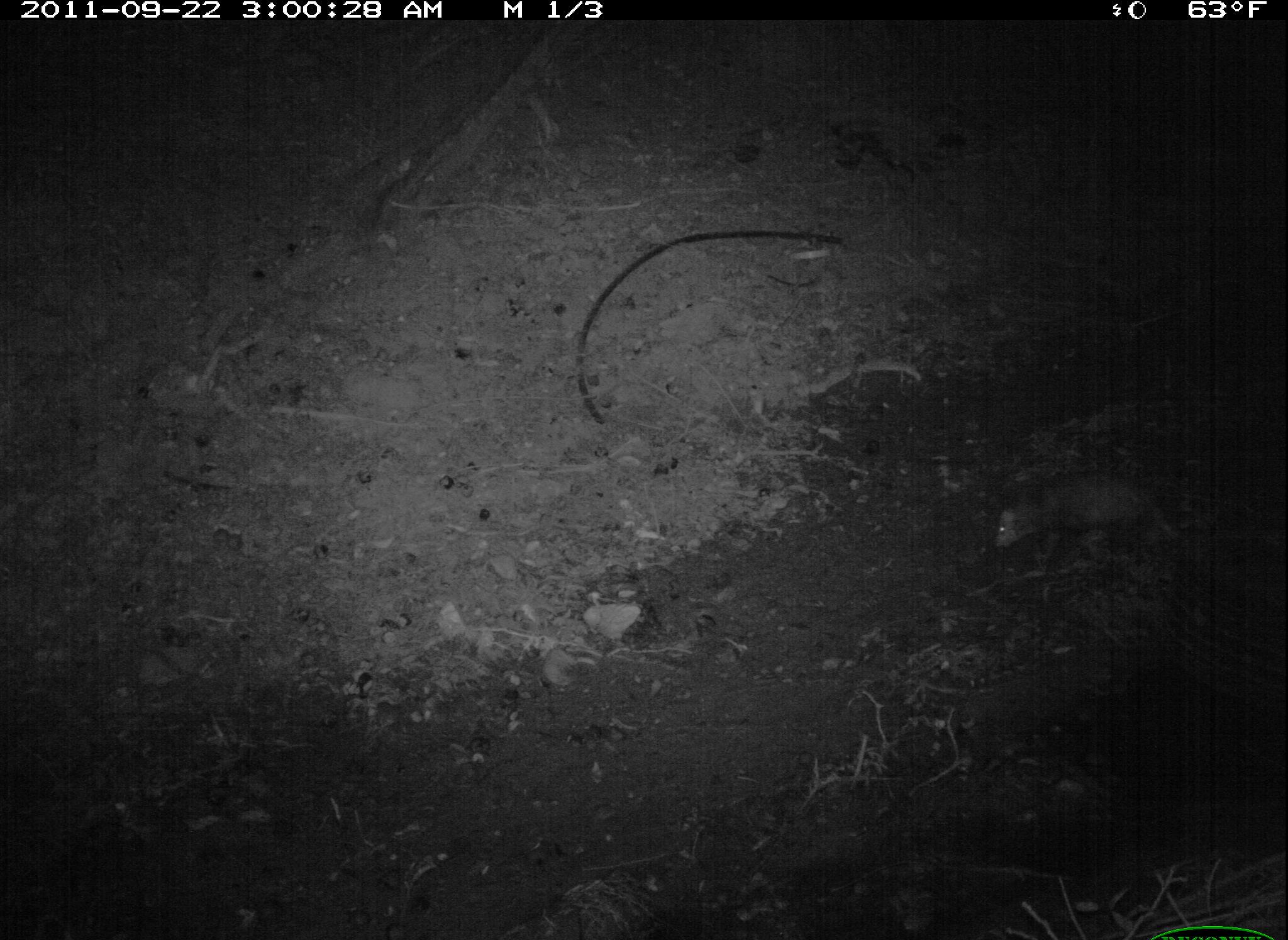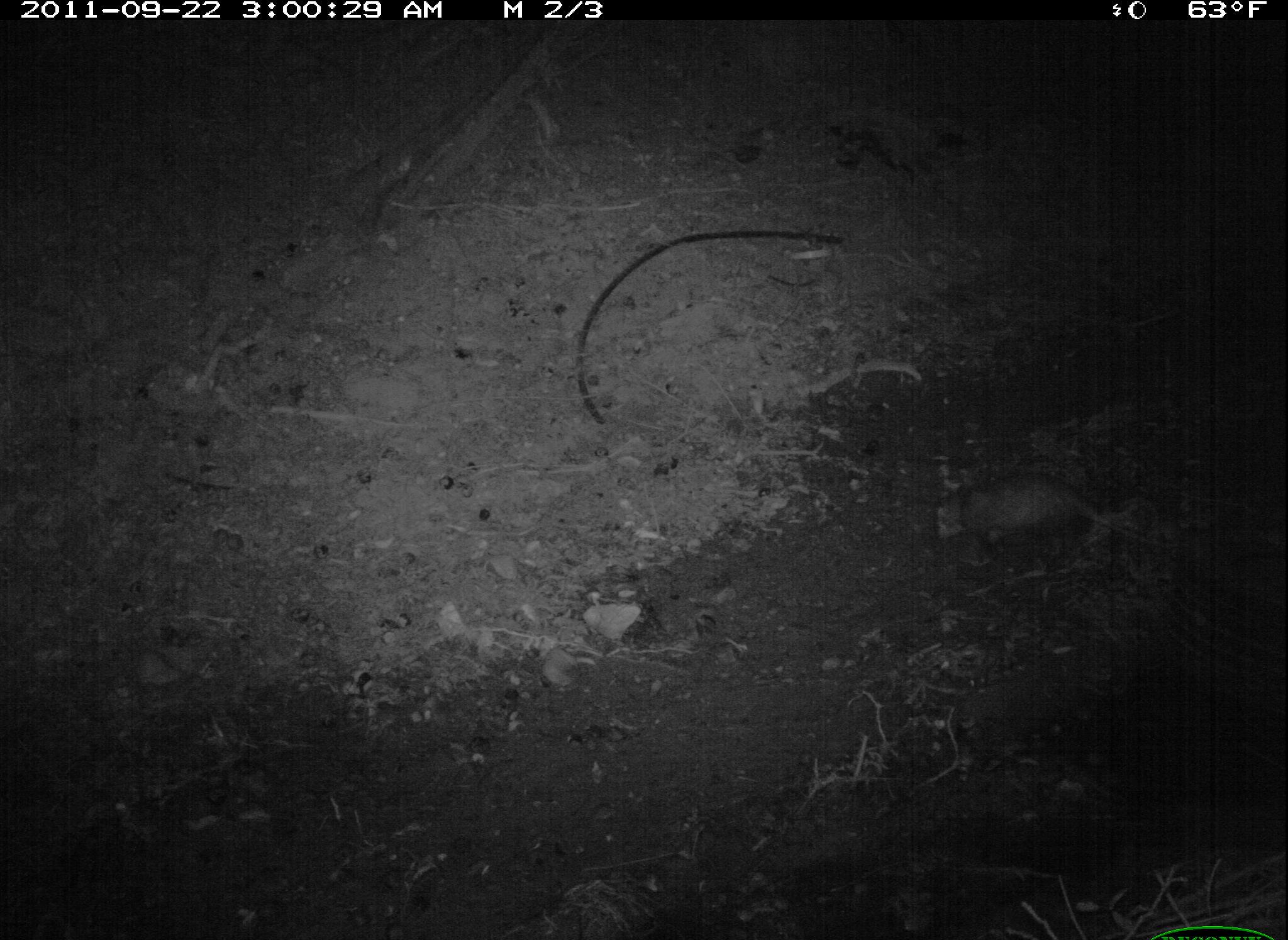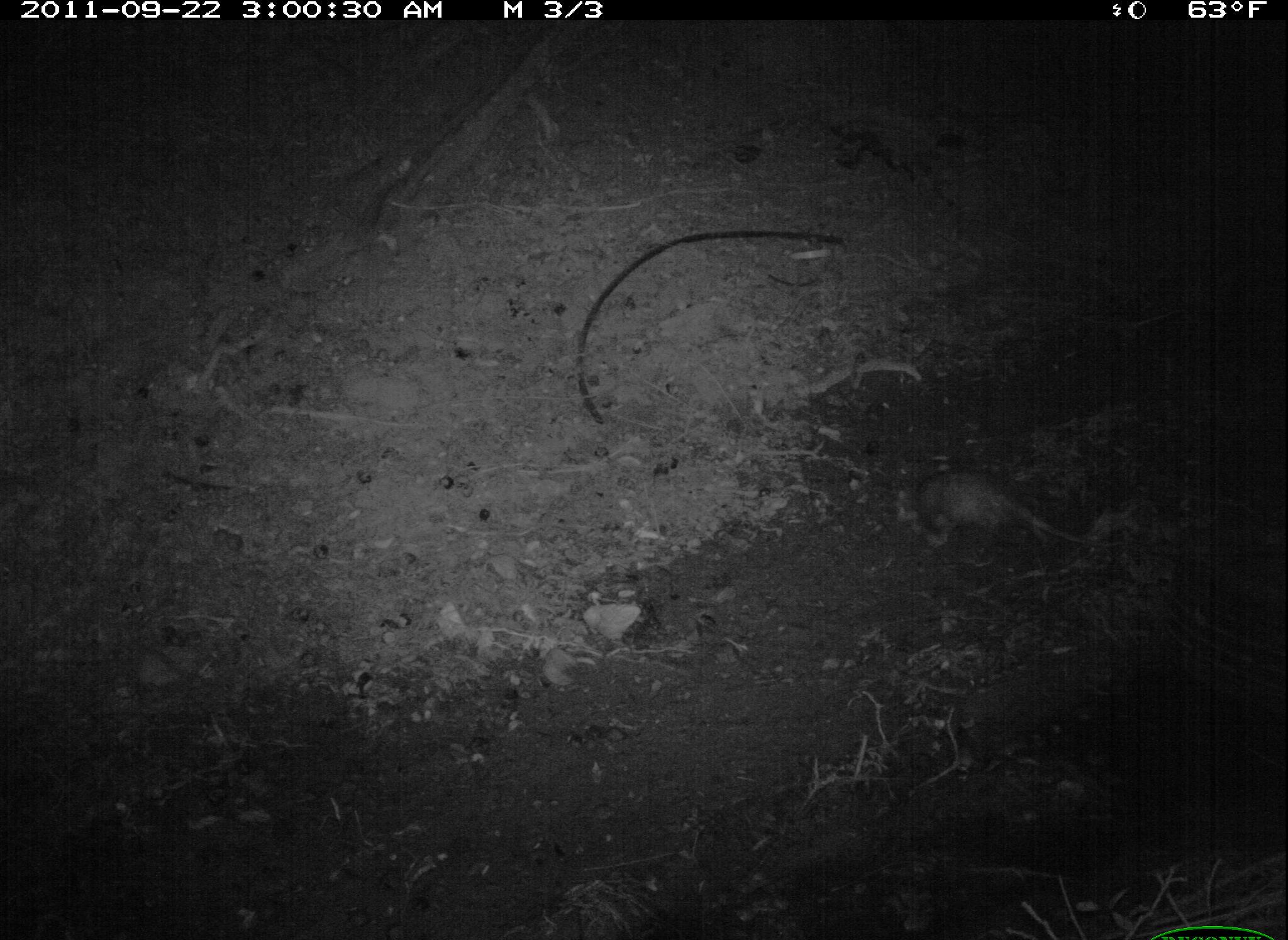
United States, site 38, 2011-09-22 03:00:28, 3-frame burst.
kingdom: Animalia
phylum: Chordata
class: Mammalia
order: Didelphimorphia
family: Didelphidae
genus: Didelphis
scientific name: Didelphis virginiana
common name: virginia opossum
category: opossum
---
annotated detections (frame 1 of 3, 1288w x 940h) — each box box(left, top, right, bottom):
opossum: box(960, 459, 1198, 590)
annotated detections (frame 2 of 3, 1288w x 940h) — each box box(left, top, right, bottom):
opossum: box(923, 437, 1130, 598)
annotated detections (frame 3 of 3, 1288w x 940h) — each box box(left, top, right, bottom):
opossum: box(890, 459, 1111, 580)